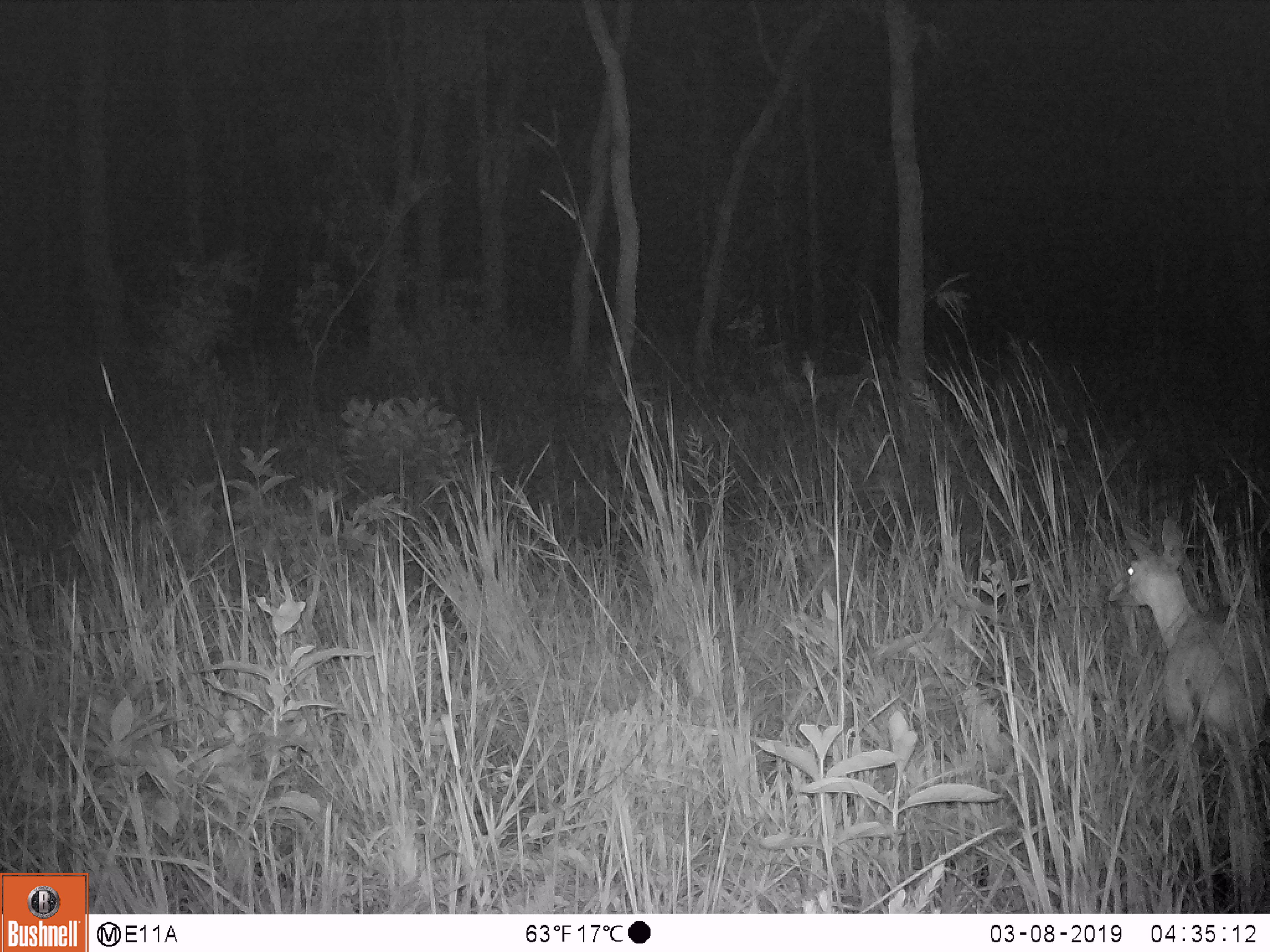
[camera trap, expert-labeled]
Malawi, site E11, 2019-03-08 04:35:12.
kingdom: Animalia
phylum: Chordata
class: Mammalia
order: Artiodactyla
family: Bovidae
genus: Redunca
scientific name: Redunca arundinum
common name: southern reedbuck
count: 1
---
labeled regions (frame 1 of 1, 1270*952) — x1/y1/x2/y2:
southern reedbuck: 1098/511/1266/879